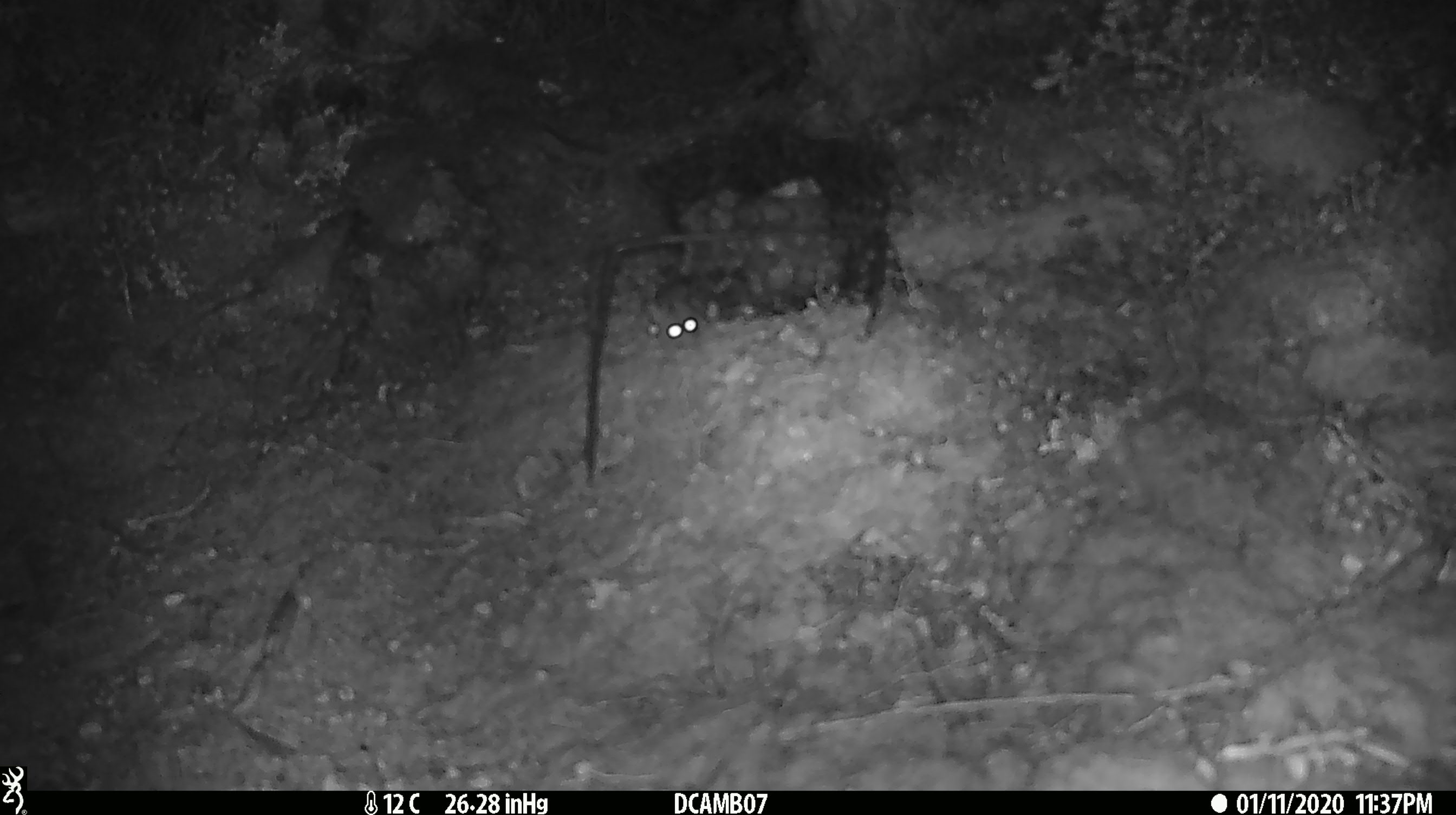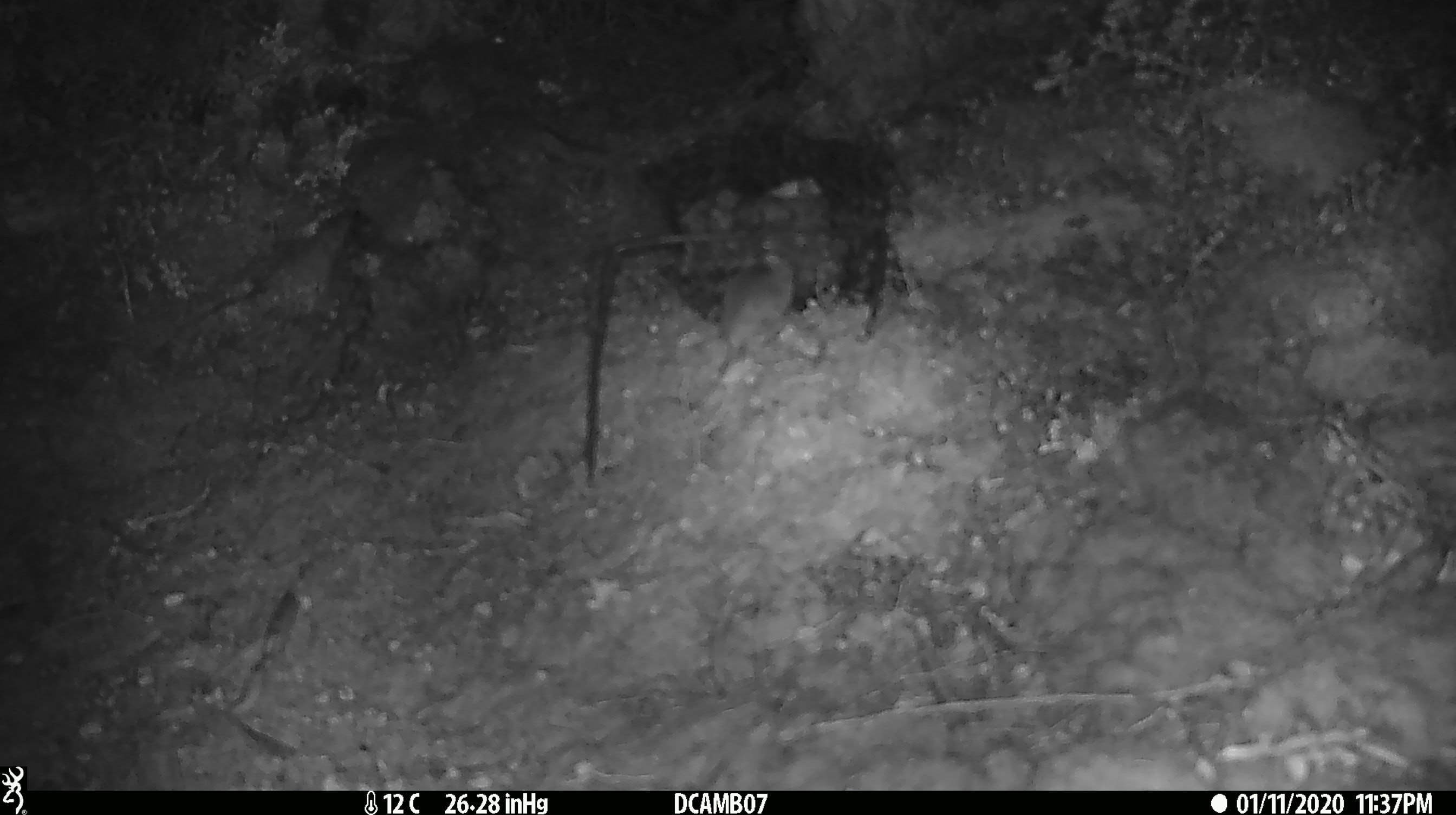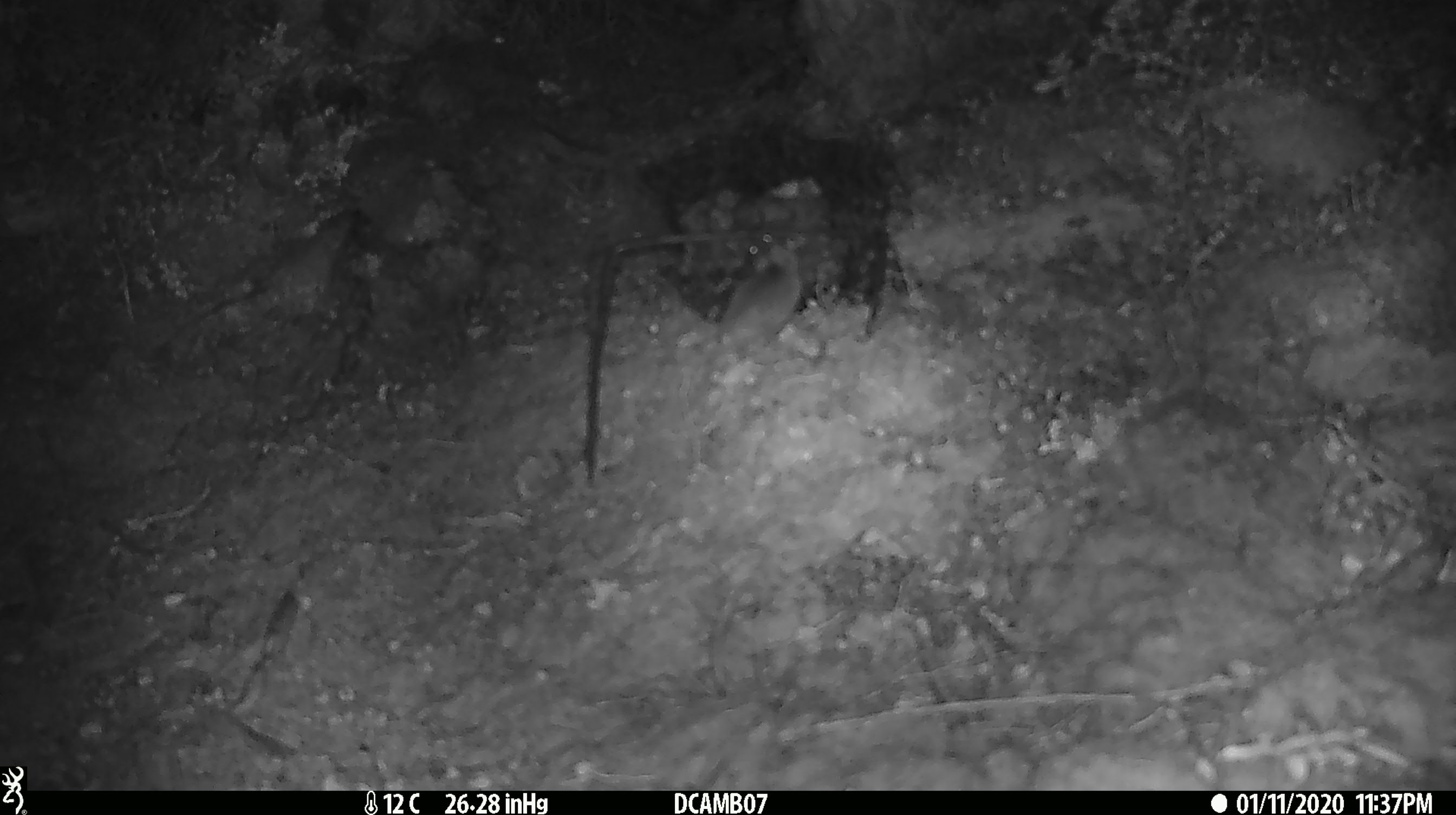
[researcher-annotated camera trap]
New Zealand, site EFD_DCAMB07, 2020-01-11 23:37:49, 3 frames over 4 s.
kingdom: Animalia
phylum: Chordata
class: Mammalia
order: Rodentia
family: Muridae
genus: Mus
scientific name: Mus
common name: mouse